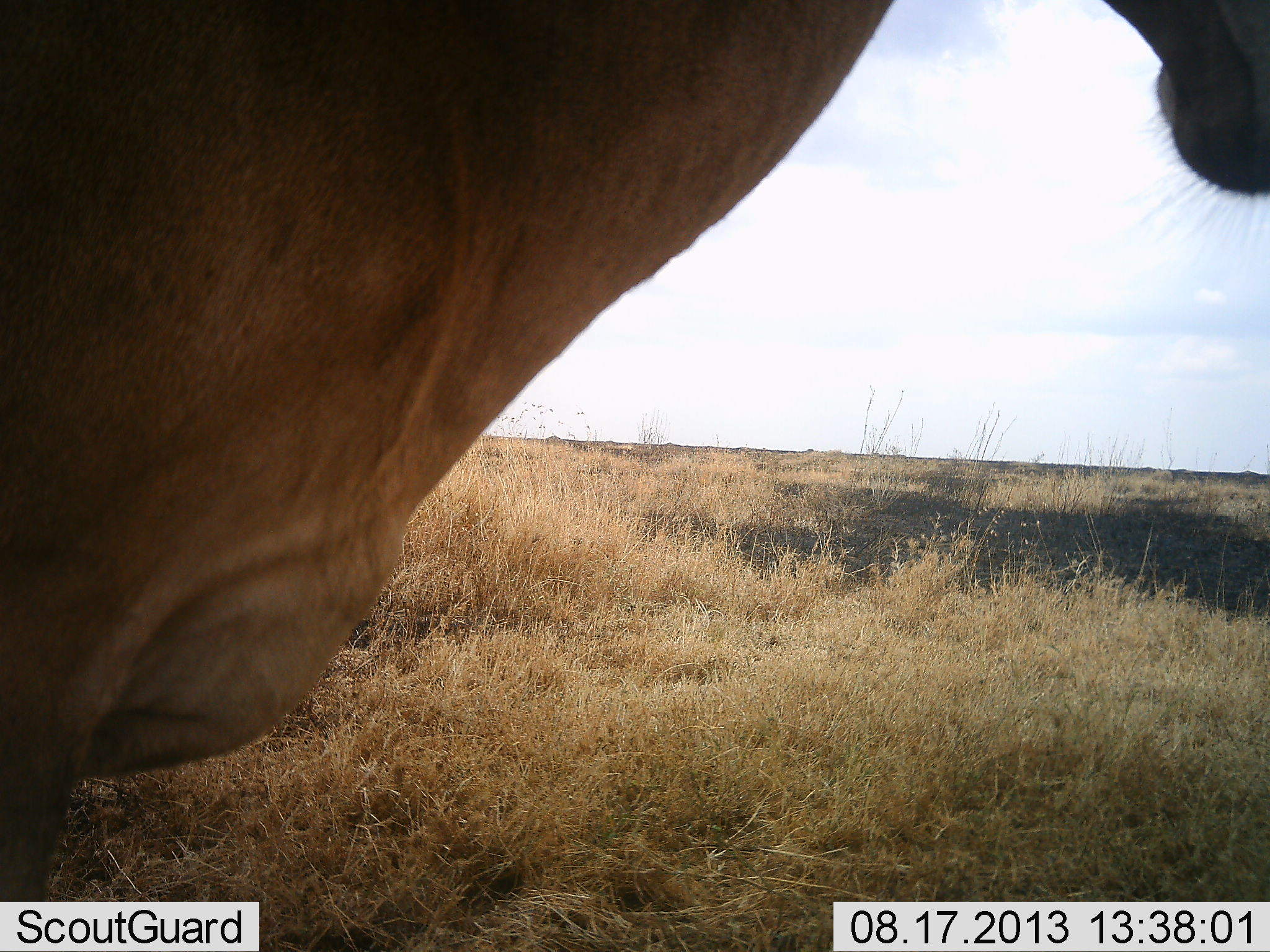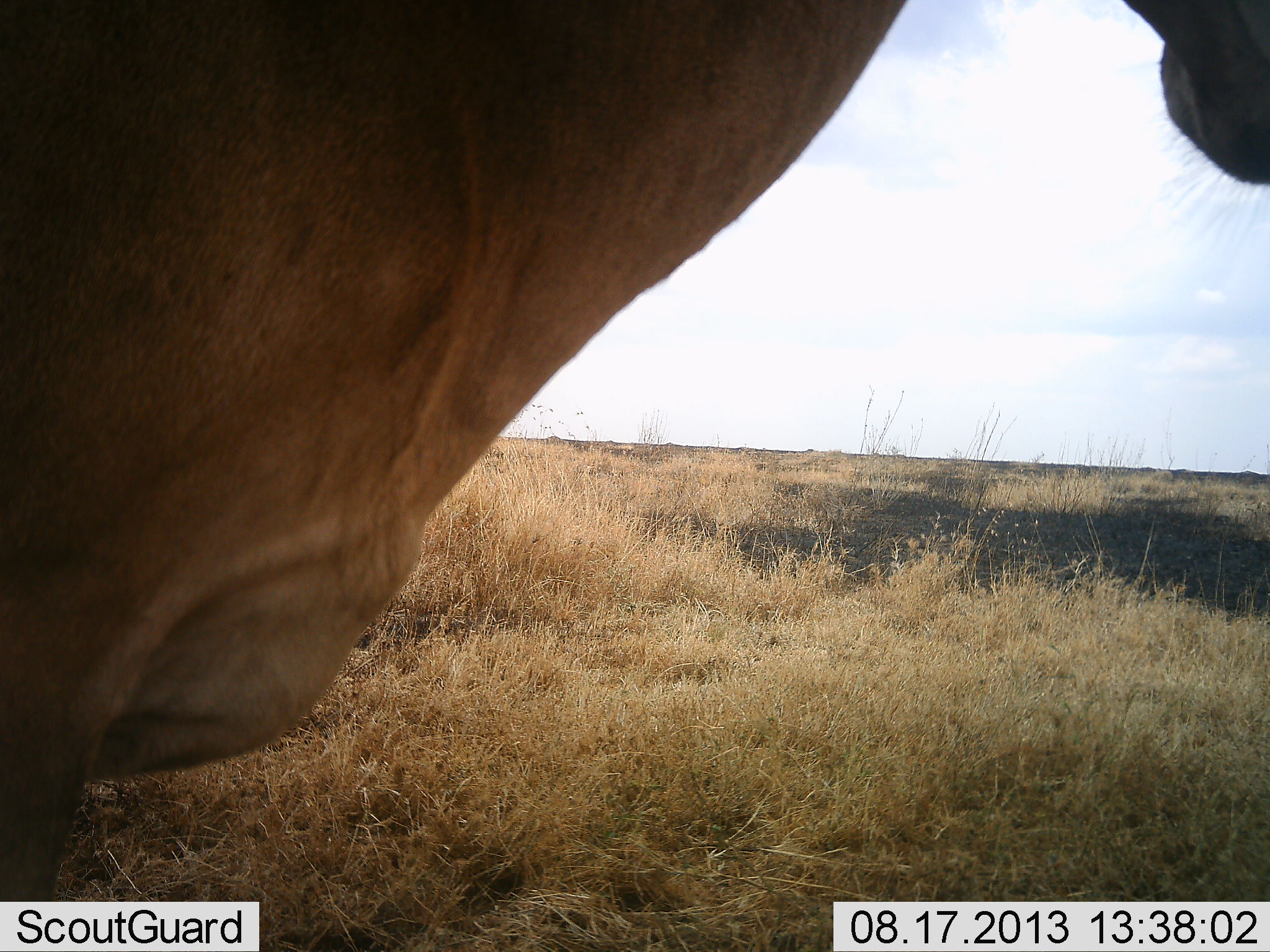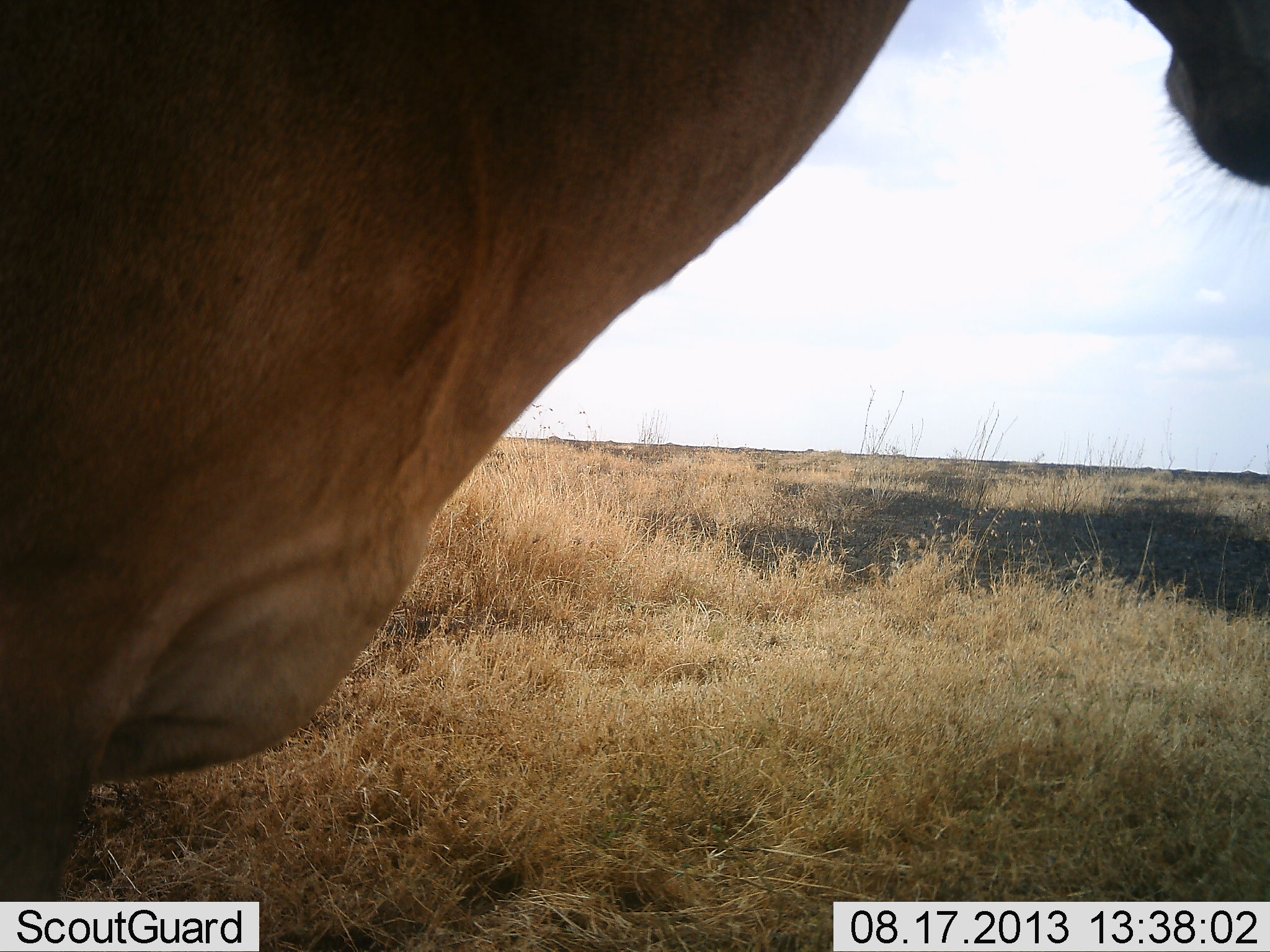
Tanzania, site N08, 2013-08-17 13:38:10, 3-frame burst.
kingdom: Animalia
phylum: Chordata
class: Mammalia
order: Artiodactyla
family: Bovidae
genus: Alcelaphus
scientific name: Alcelaphus buselaphus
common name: hartebeest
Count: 1.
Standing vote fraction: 100%.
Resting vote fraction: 0%.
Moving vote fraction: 0%.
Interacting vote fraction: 0%.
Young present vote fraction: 0%.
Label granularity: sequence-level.